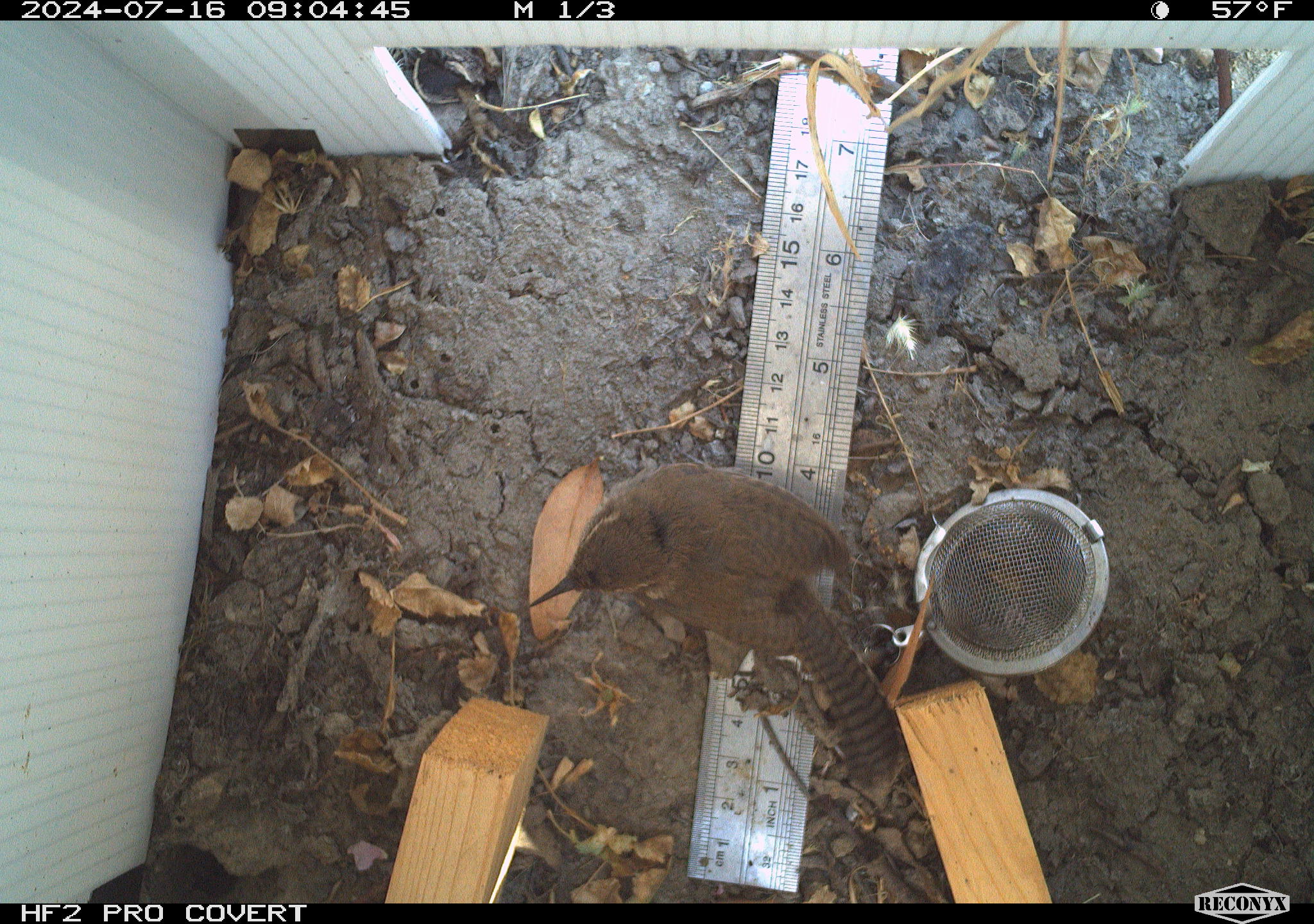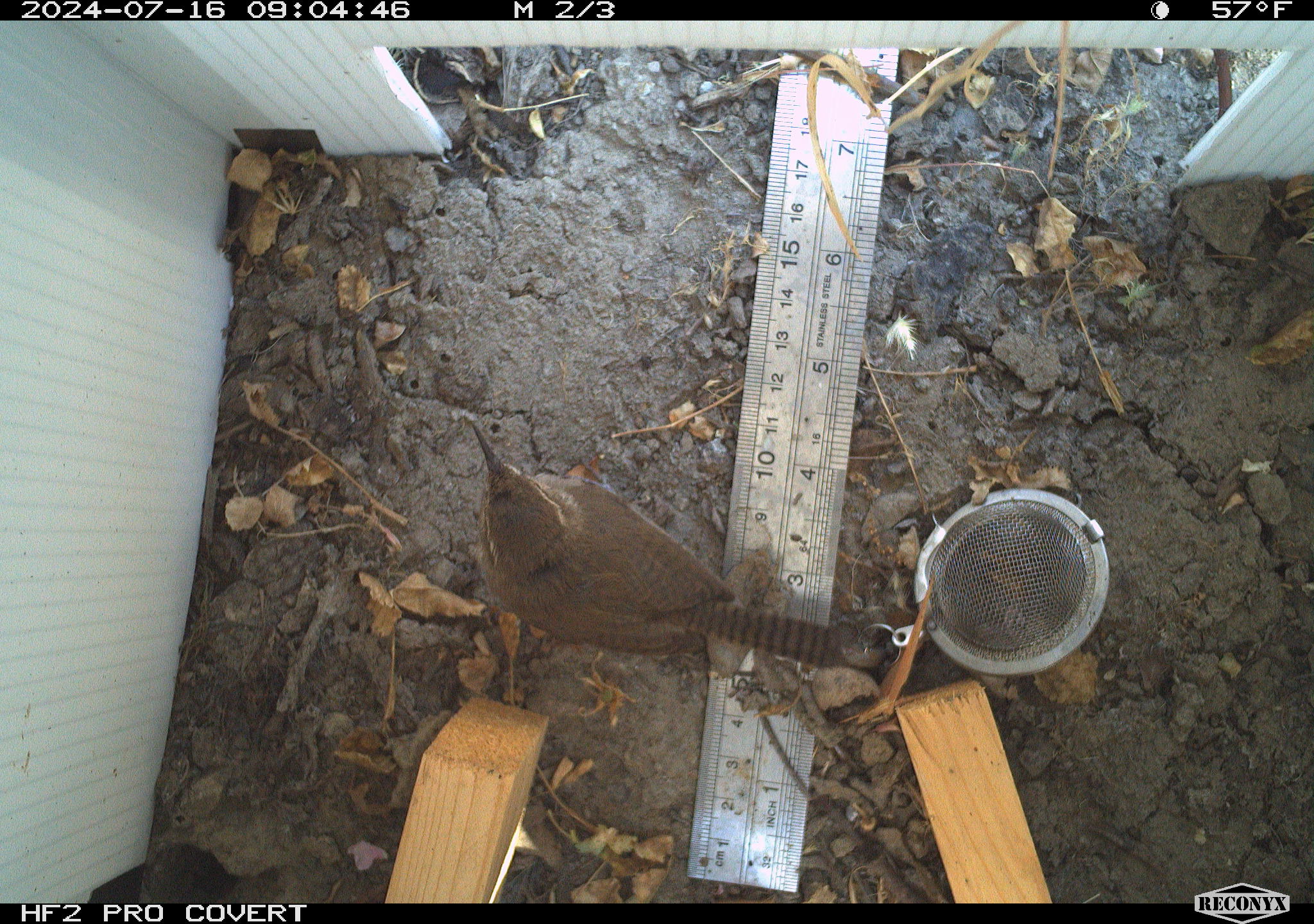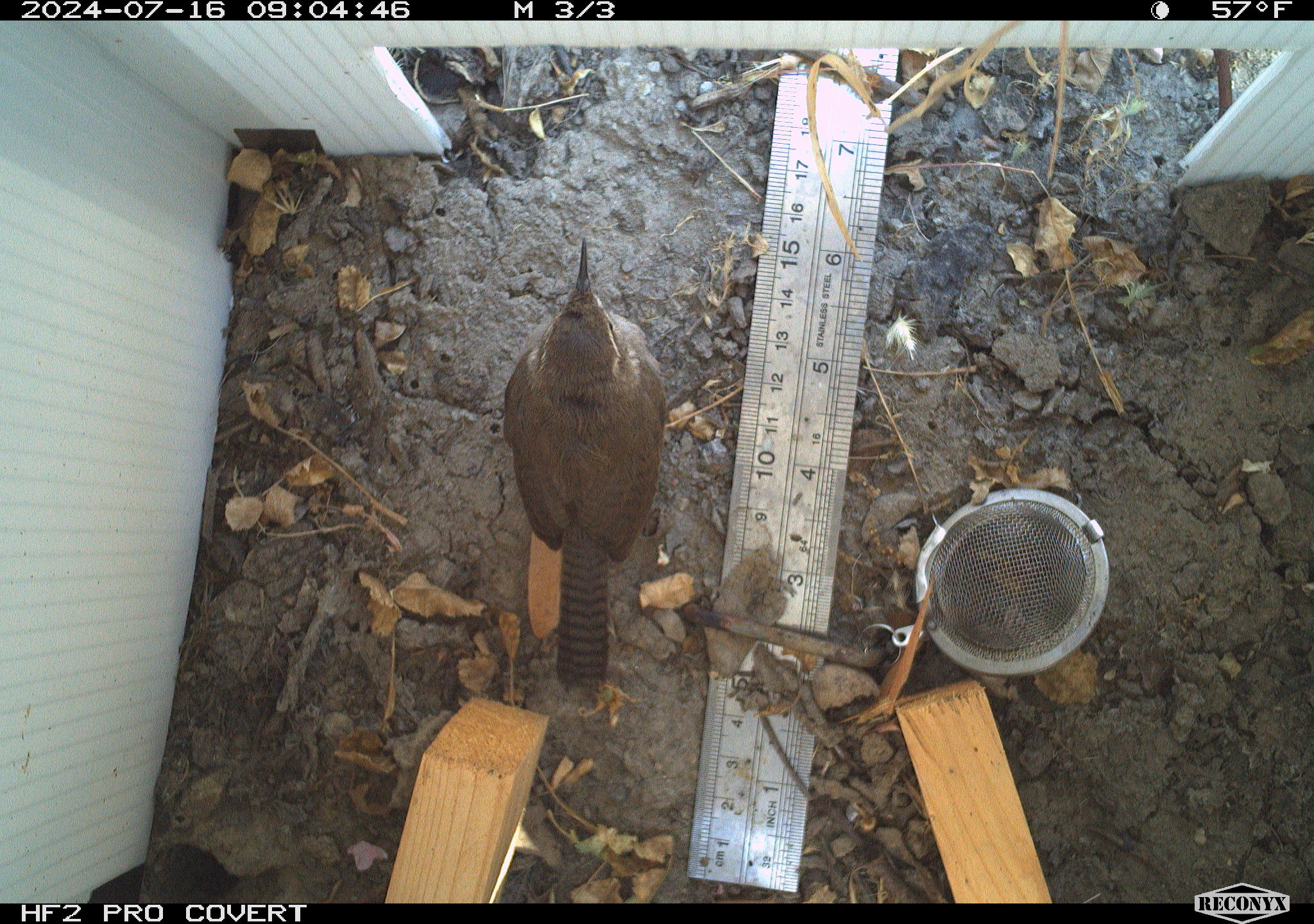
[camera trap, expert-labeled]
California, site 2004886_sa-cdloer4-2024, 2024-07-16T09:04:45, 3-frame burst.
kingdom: Animalia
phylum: Chordata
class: Aves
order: Passeriformes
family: Vireonidae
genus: Vireo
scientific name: Vireo huttoni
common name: hutton's vireo